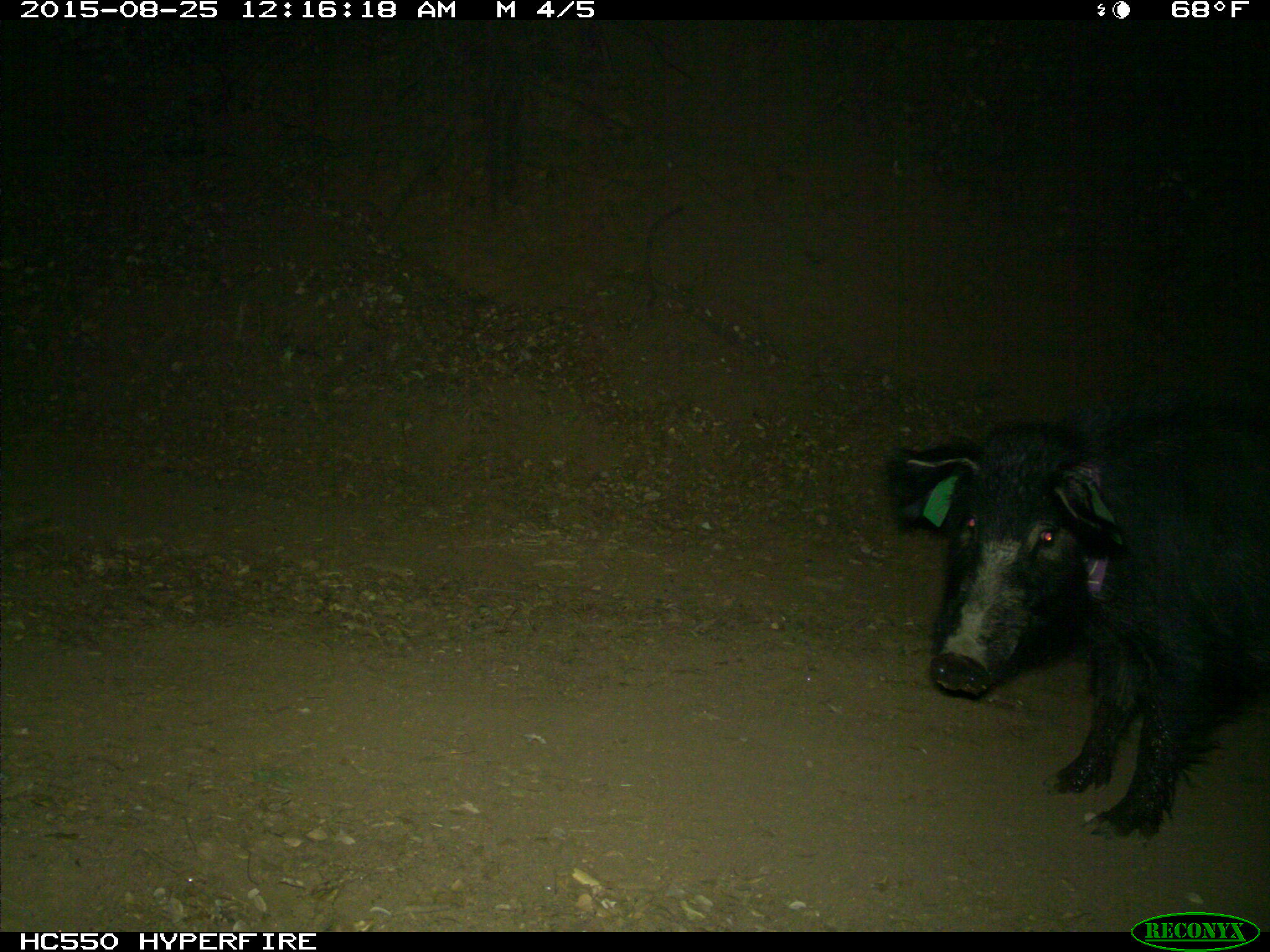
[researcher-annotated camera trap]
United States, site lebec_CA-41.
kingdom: Animalia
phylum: Chordata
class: Mammalia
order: Artiodactyla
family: Suidae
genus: Sus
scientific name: Sus scrofa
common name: wild boar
Sus scrofa (wild boar).